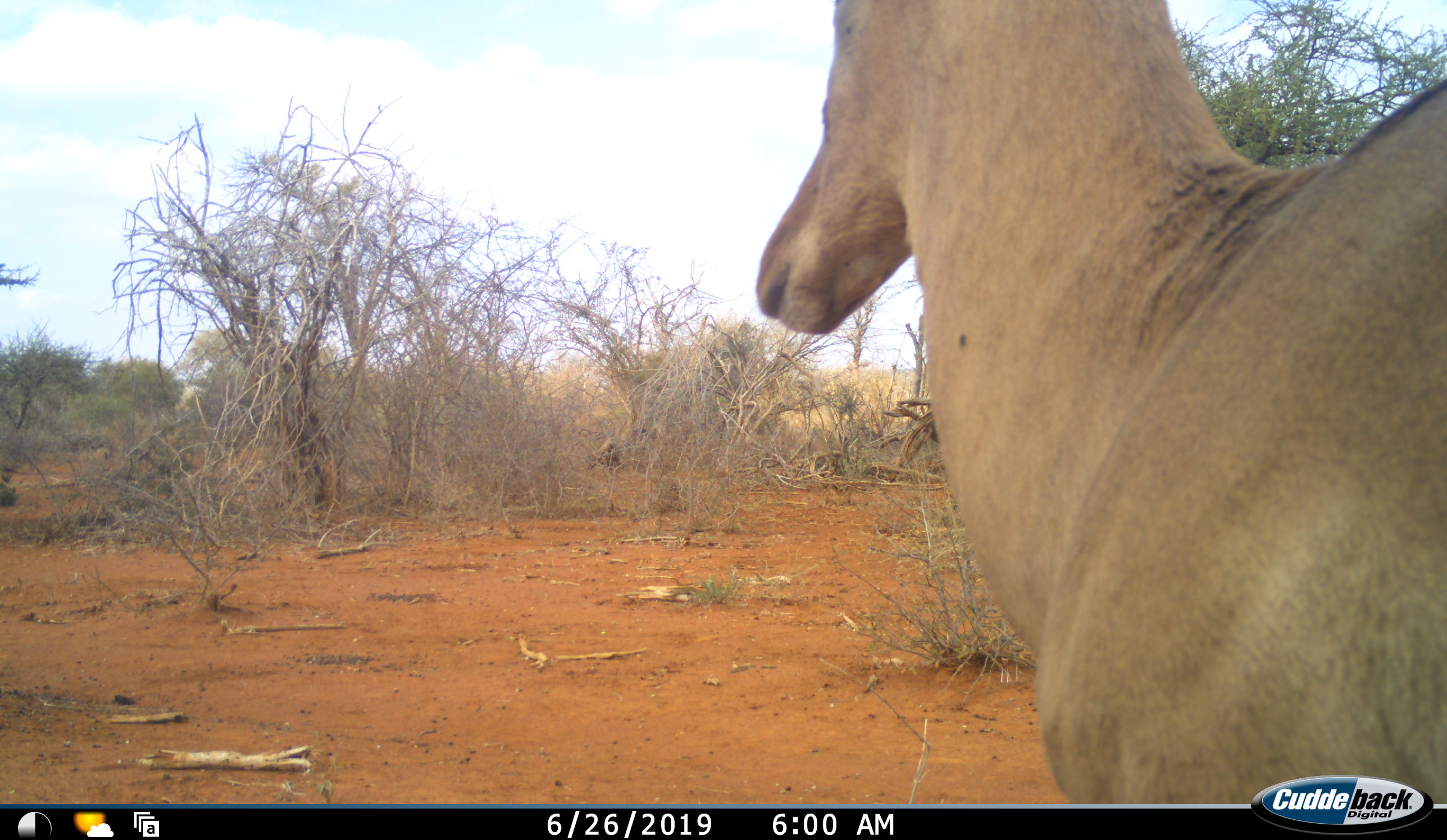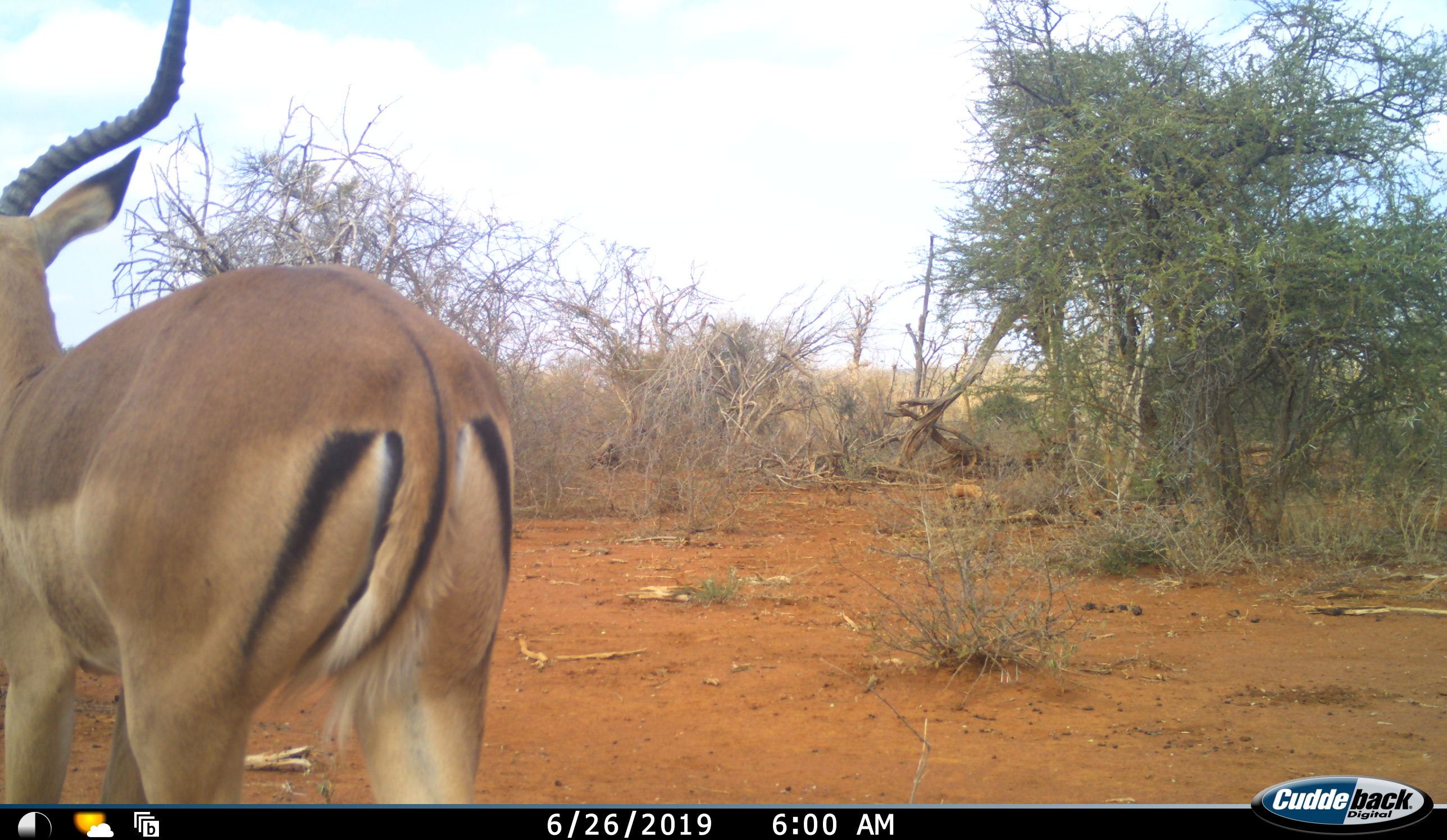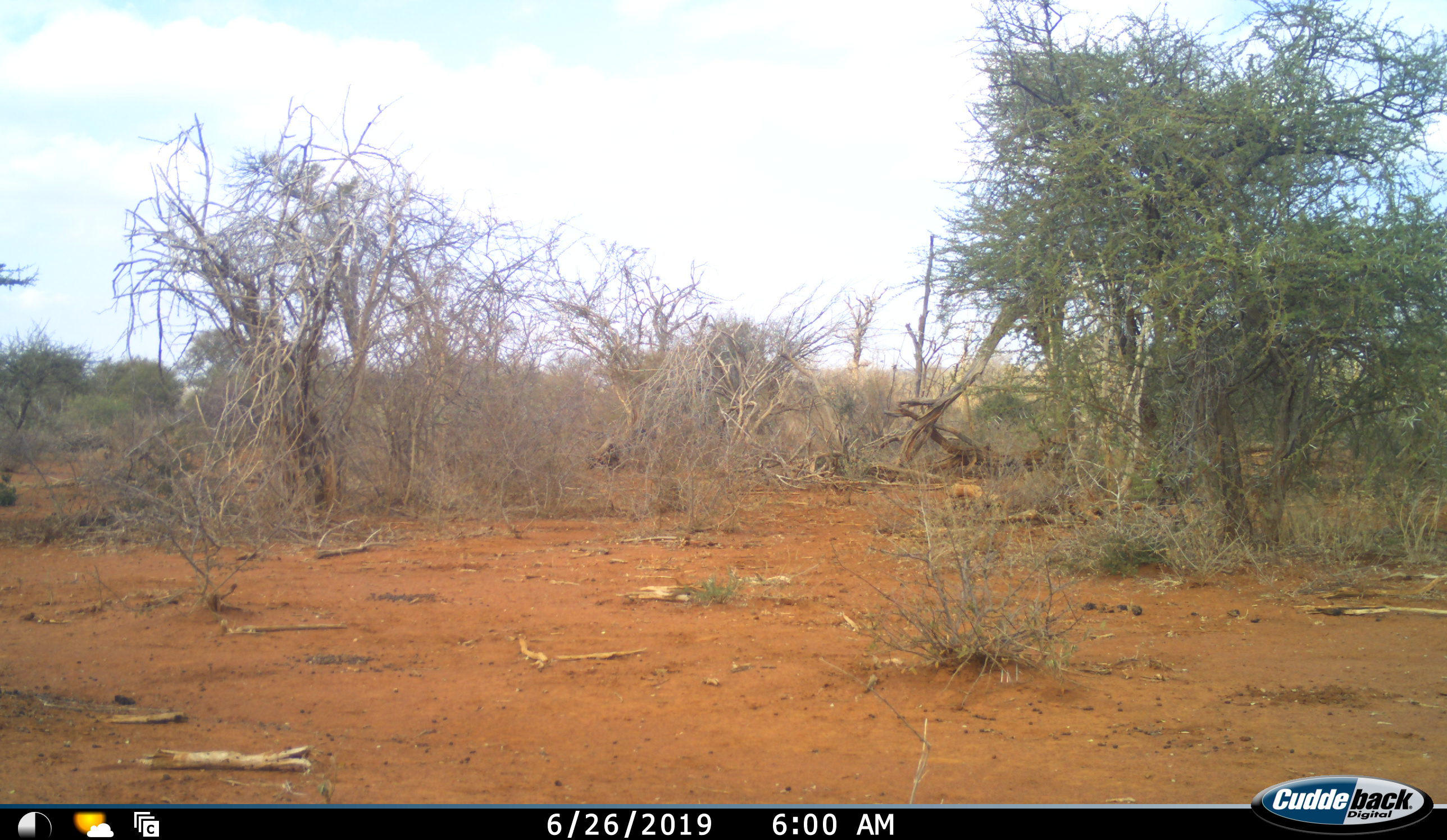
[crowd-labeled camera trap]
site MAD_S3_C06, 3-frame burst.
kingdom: Animalia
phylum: Chordata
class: Mammalia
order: Artiodactyla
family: Bovidae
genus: Aepyceros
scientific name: Aepyceros melampus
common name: impala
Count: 1.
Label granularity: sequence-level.